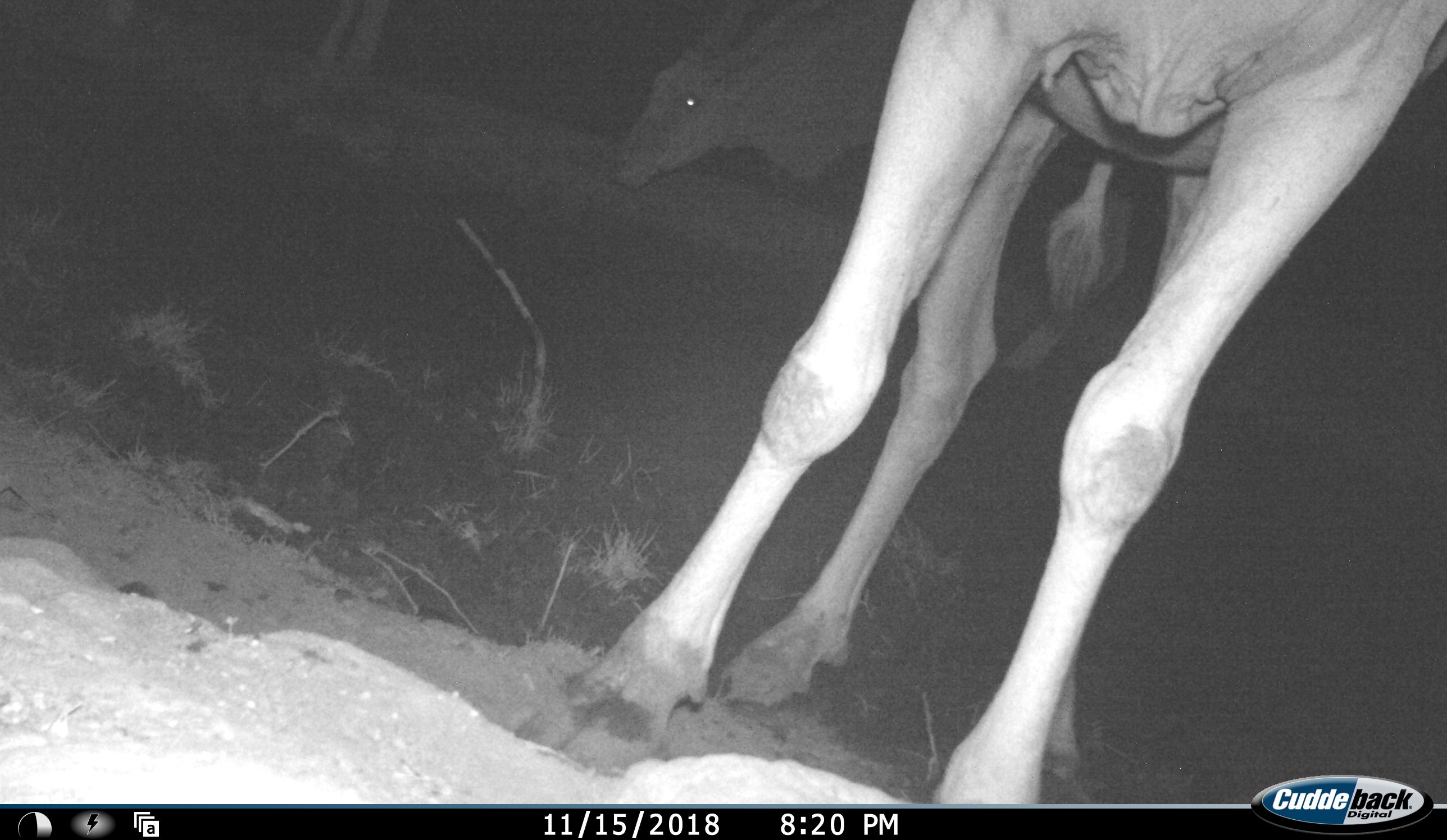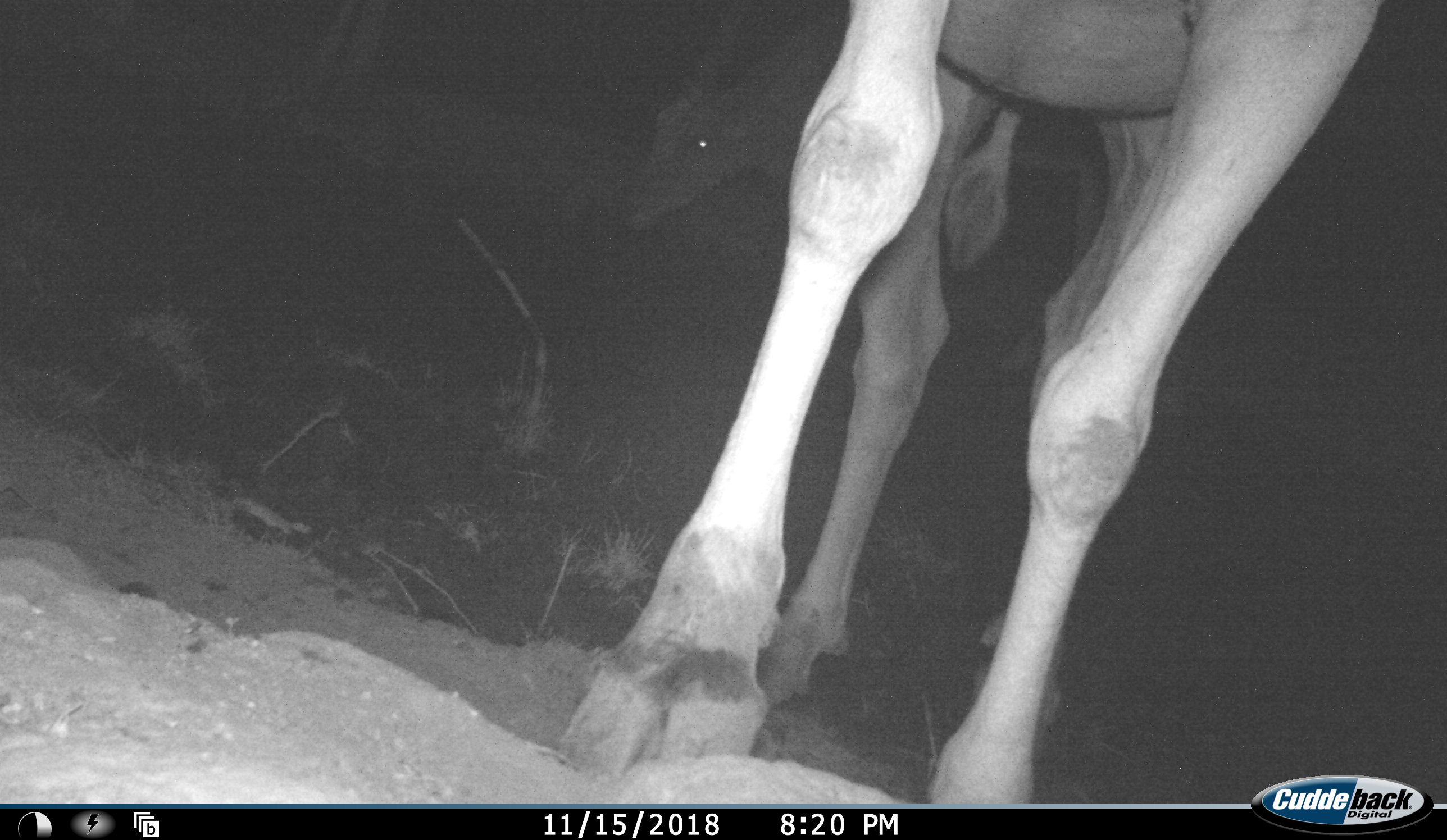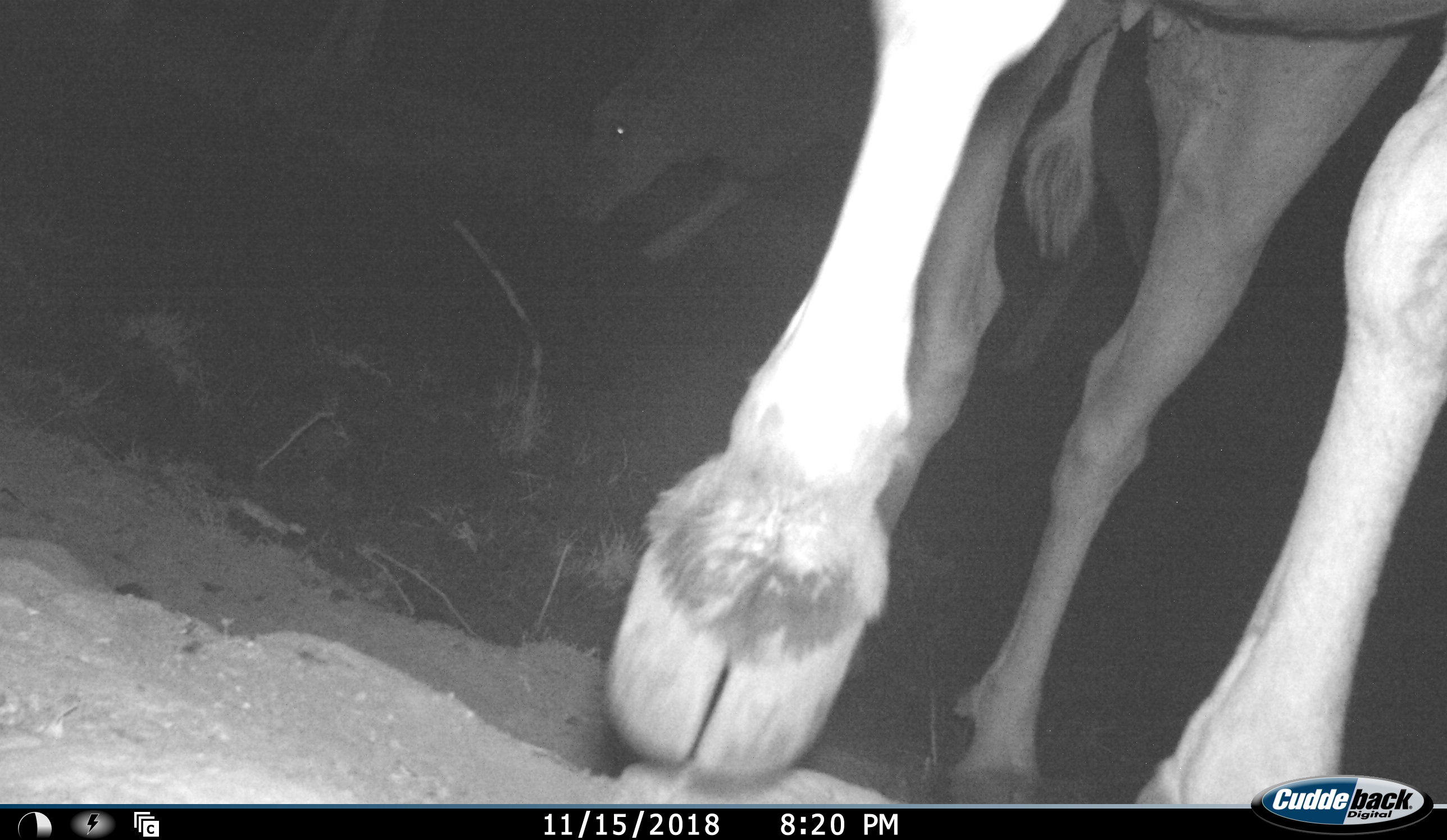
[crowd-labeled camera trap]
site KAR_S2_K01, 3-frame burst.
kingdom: Animalia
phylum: Chordata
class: Mammalia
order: Artiodactyla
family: Bovidae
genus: Tragelaphus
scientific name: Tragelaphus oryx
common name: eland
Eland (Tragelaphus oryx), count 3. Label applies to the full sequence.